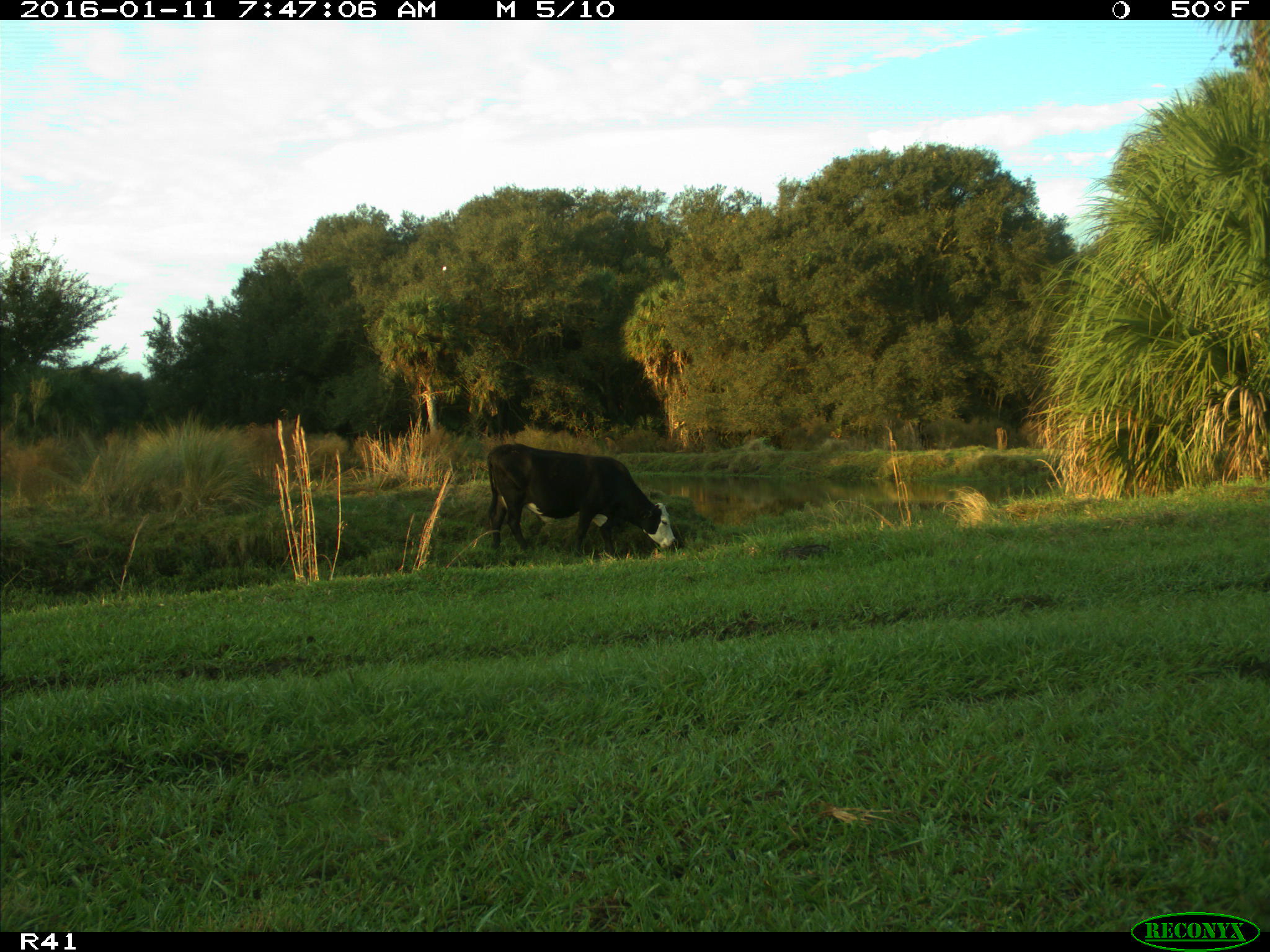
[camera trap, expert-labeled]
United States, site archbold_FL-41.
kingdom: Animalia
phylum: Chordata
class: Mammalia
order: Artiodactyla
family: Bovidae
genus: Bos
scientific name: Bos taurus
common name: domestic cow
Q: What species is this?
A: Bos taurus (domestic cow).